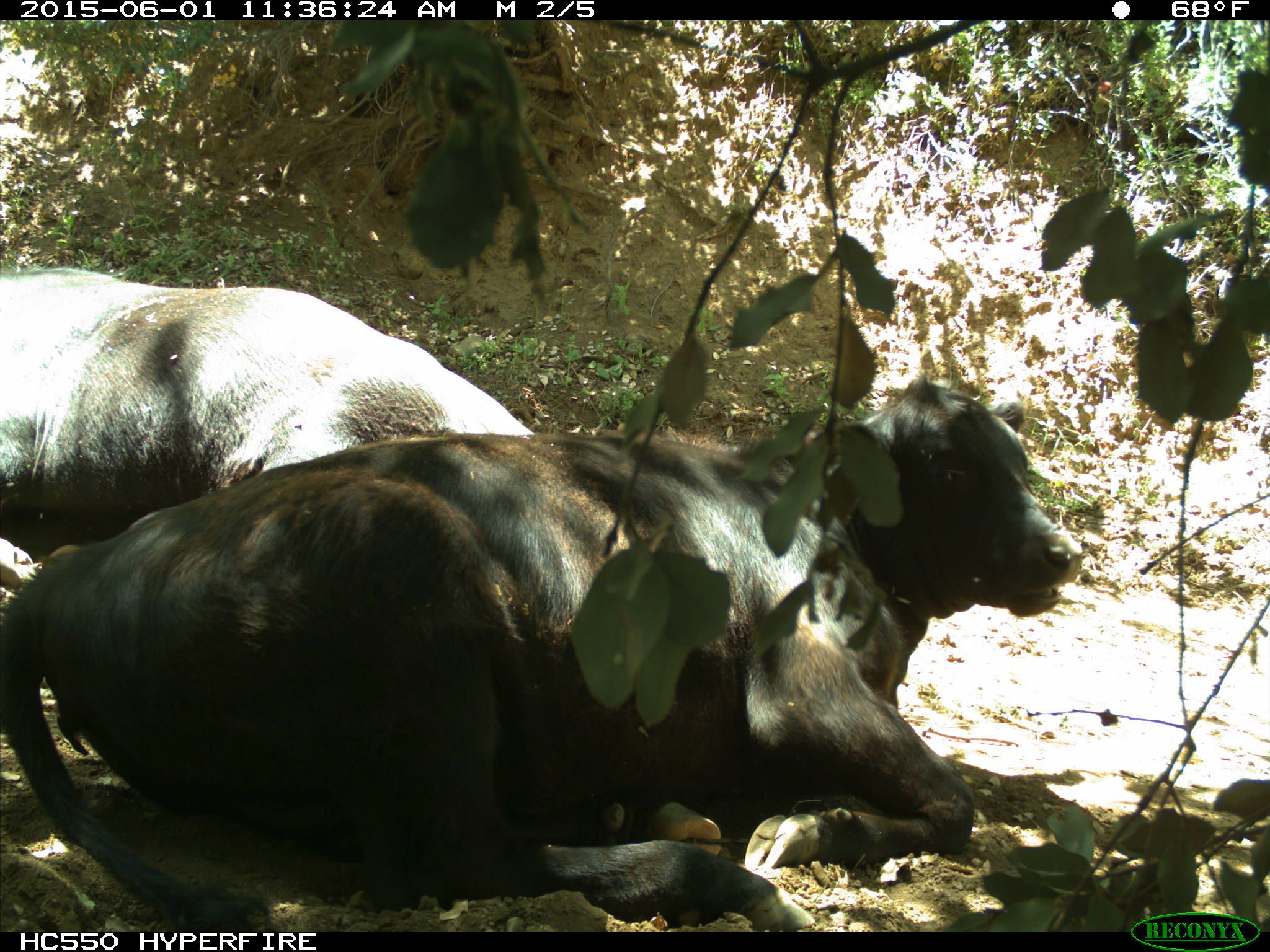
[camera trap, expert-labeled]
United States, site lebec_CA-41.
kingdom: Animalia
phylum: Chordata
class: Mammalia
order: Artiodactyla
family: Bovidae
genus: Bos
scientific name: Bos taurus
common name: domestic cow